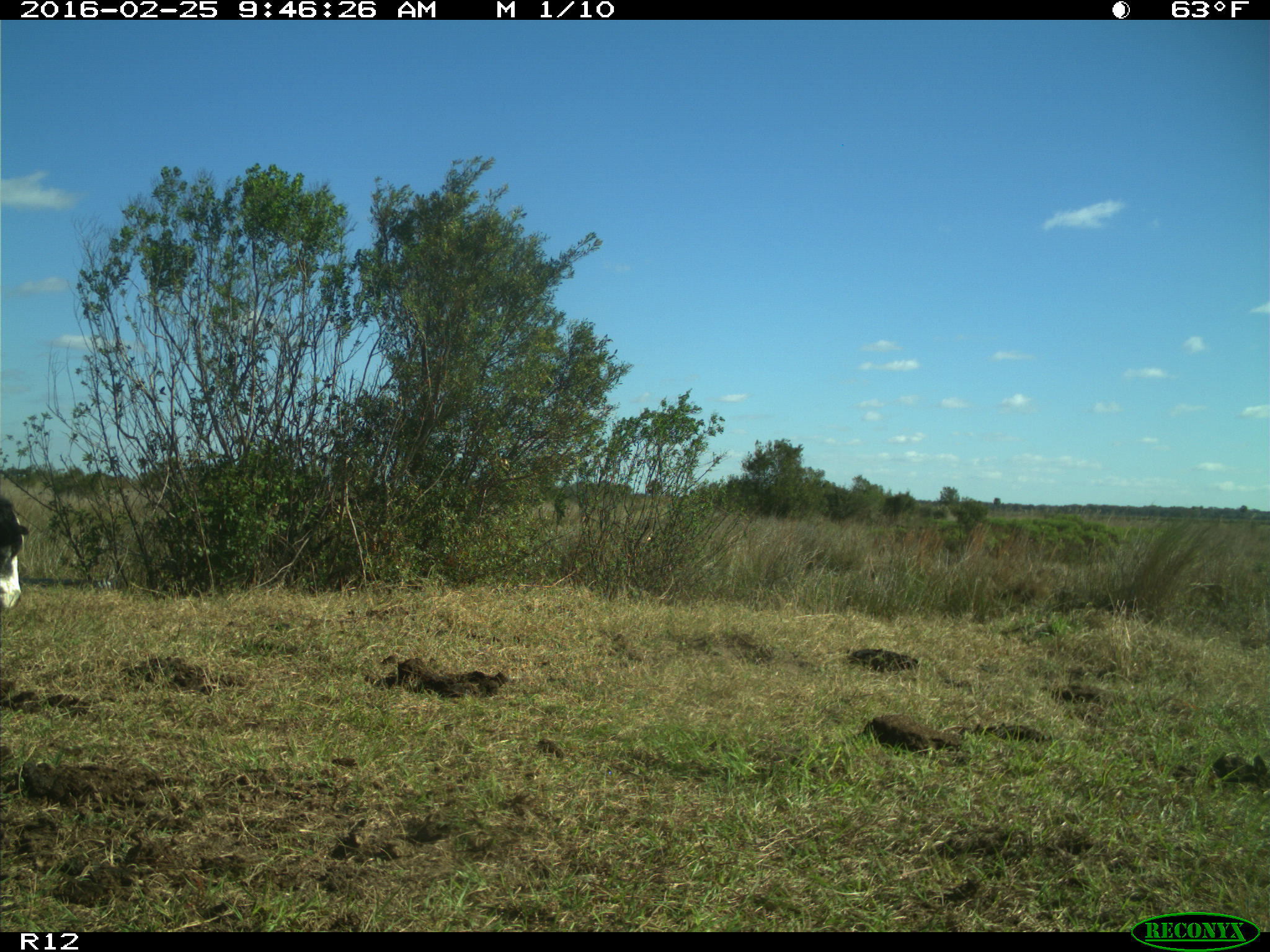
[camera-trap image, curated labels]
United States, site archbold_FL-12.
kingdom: Animalia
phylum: Chordata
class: Mammalia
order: Artiodactyla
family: Bovidae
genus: Bos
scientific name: Bos taurus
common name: domestic cow